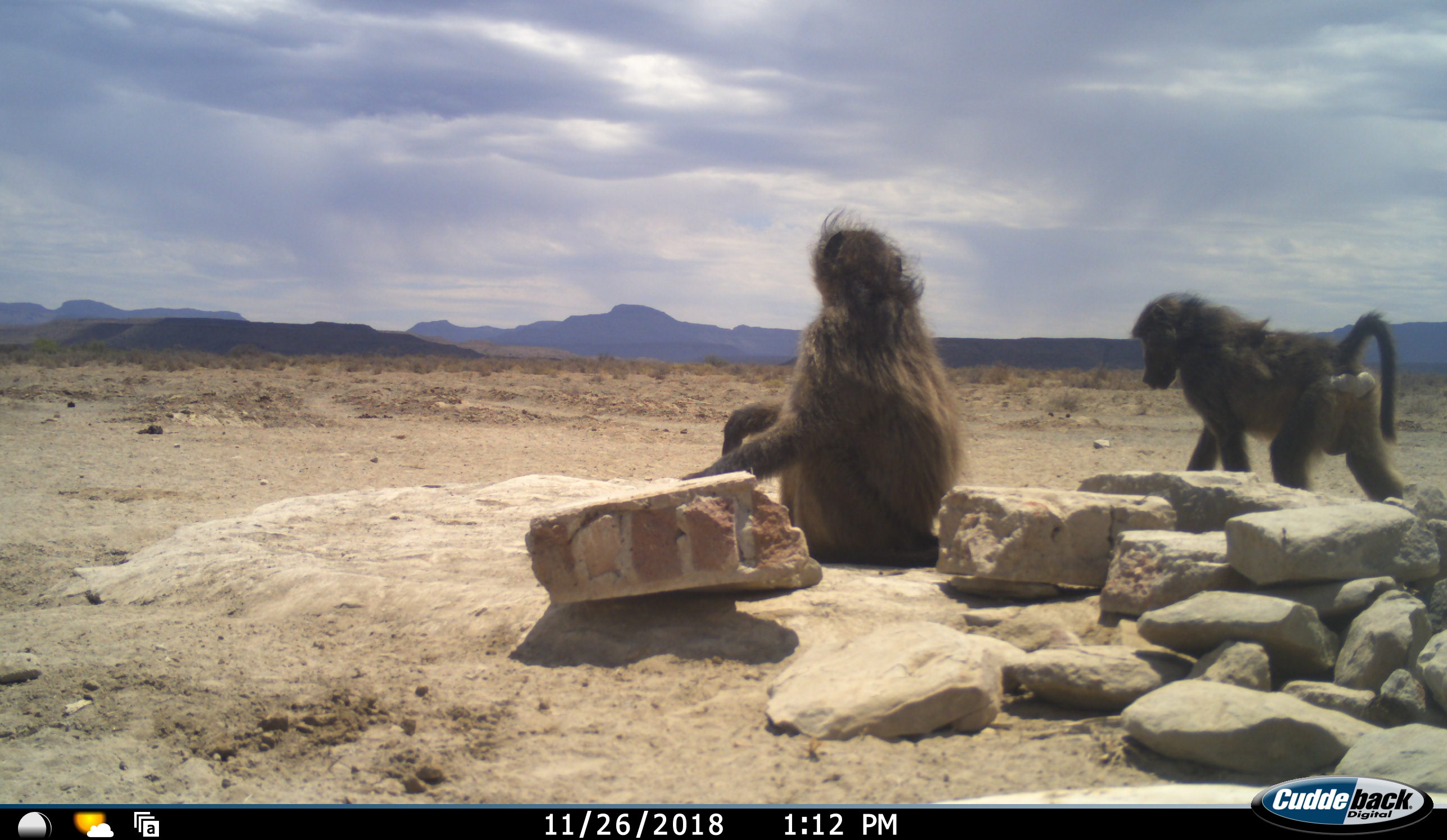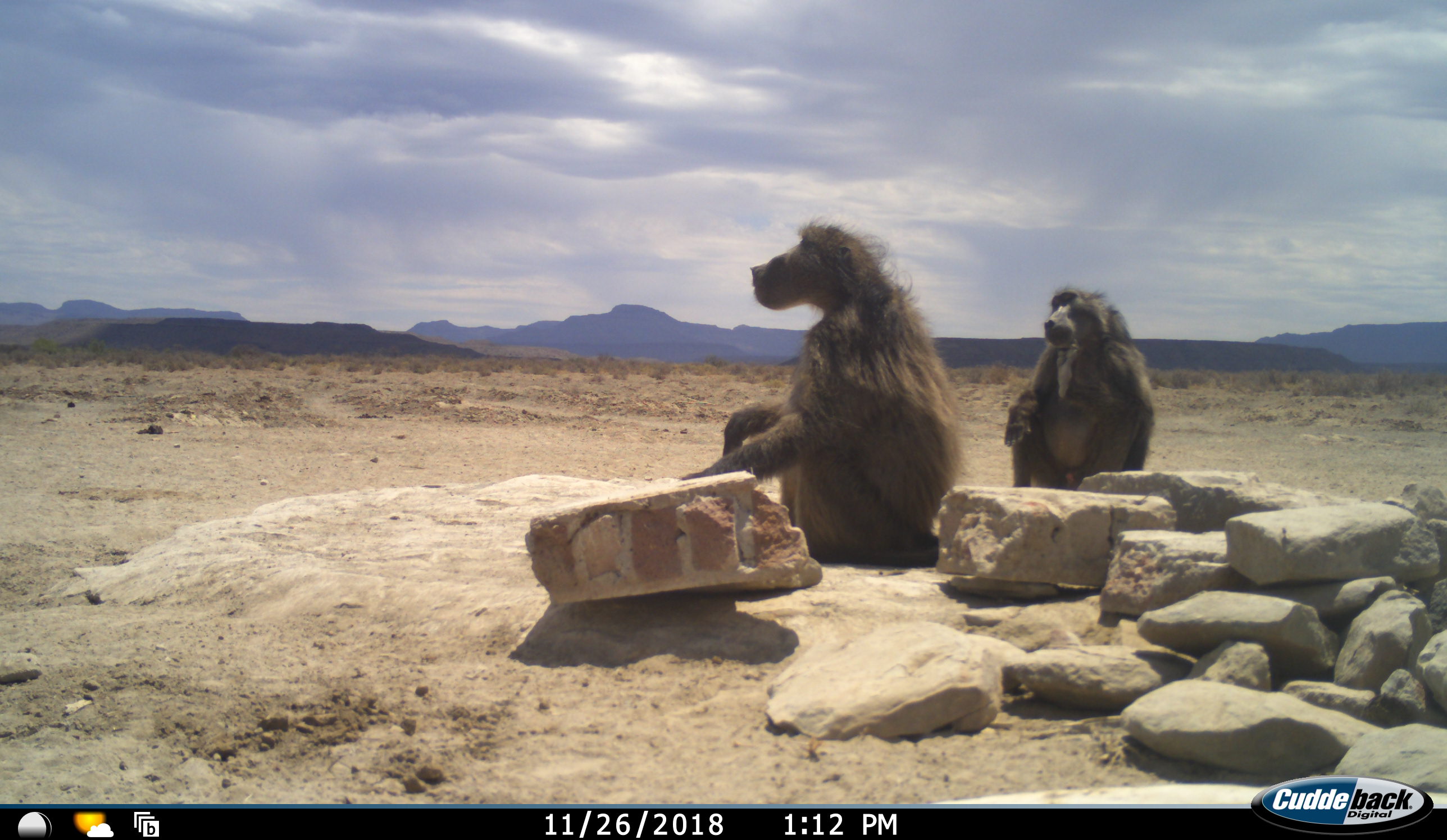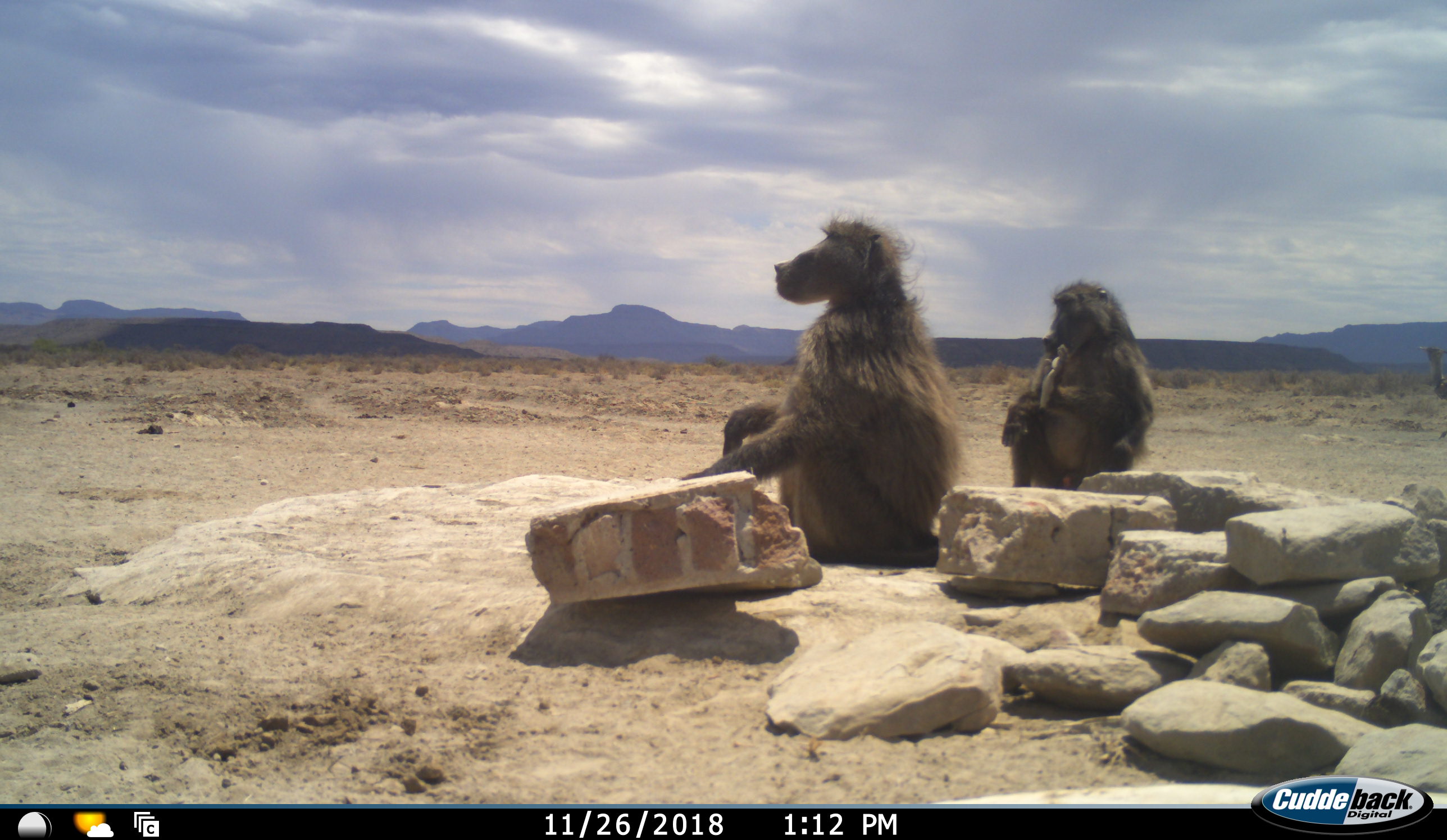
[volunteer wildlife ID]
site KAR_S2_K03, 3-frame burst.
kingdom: Animalia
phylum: Chordata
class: Mammalia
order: Primates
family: Cercopithecidae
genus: Papio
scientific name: Papio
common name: baboon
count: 2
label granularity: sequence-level